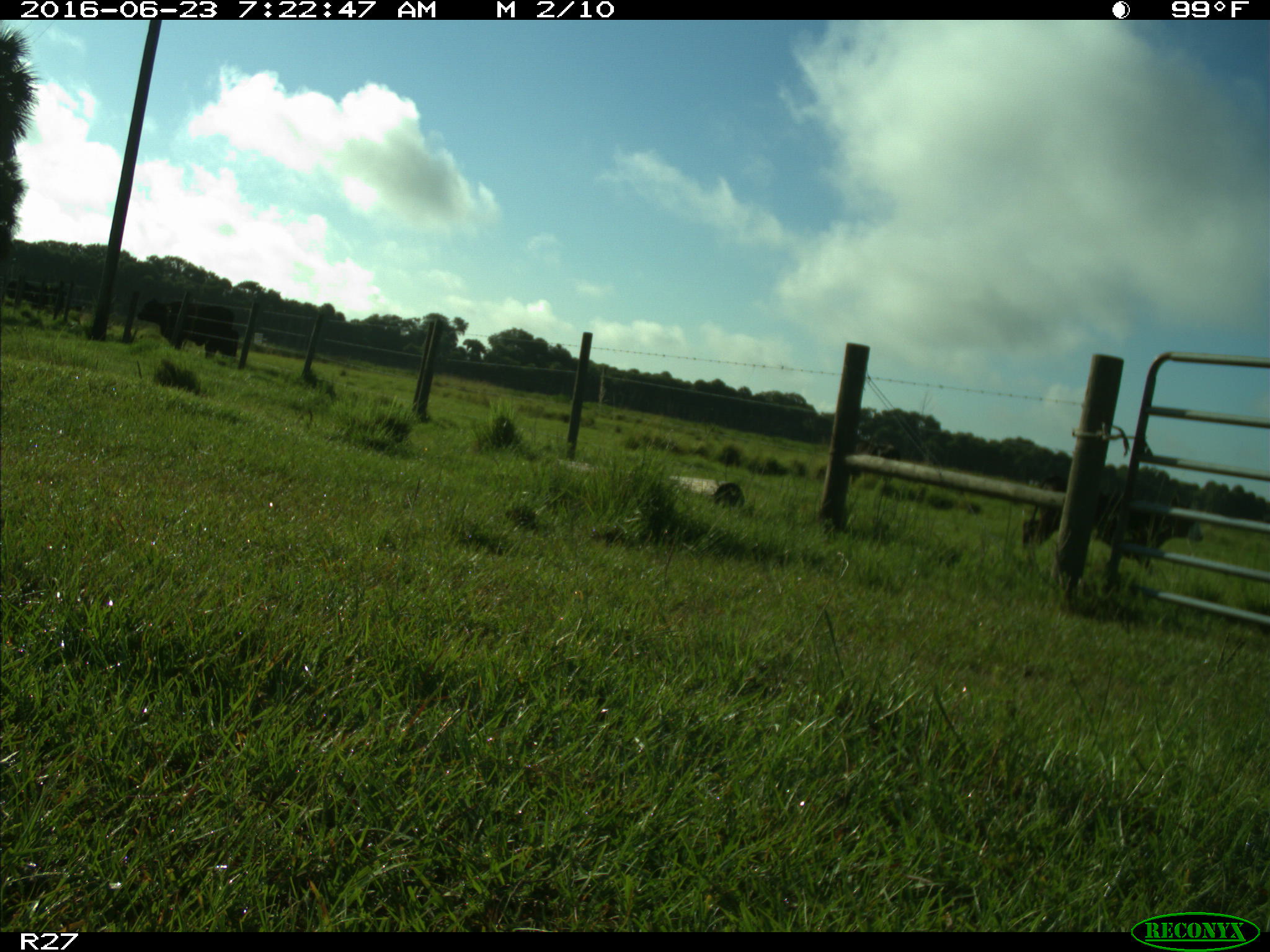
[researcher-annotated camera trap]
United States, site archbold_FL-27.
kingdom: Animalia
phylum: Chordata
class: Mammalia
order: Artiodactyla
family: Bovidae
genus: Bos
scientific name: Bos taurus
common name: domestic cow